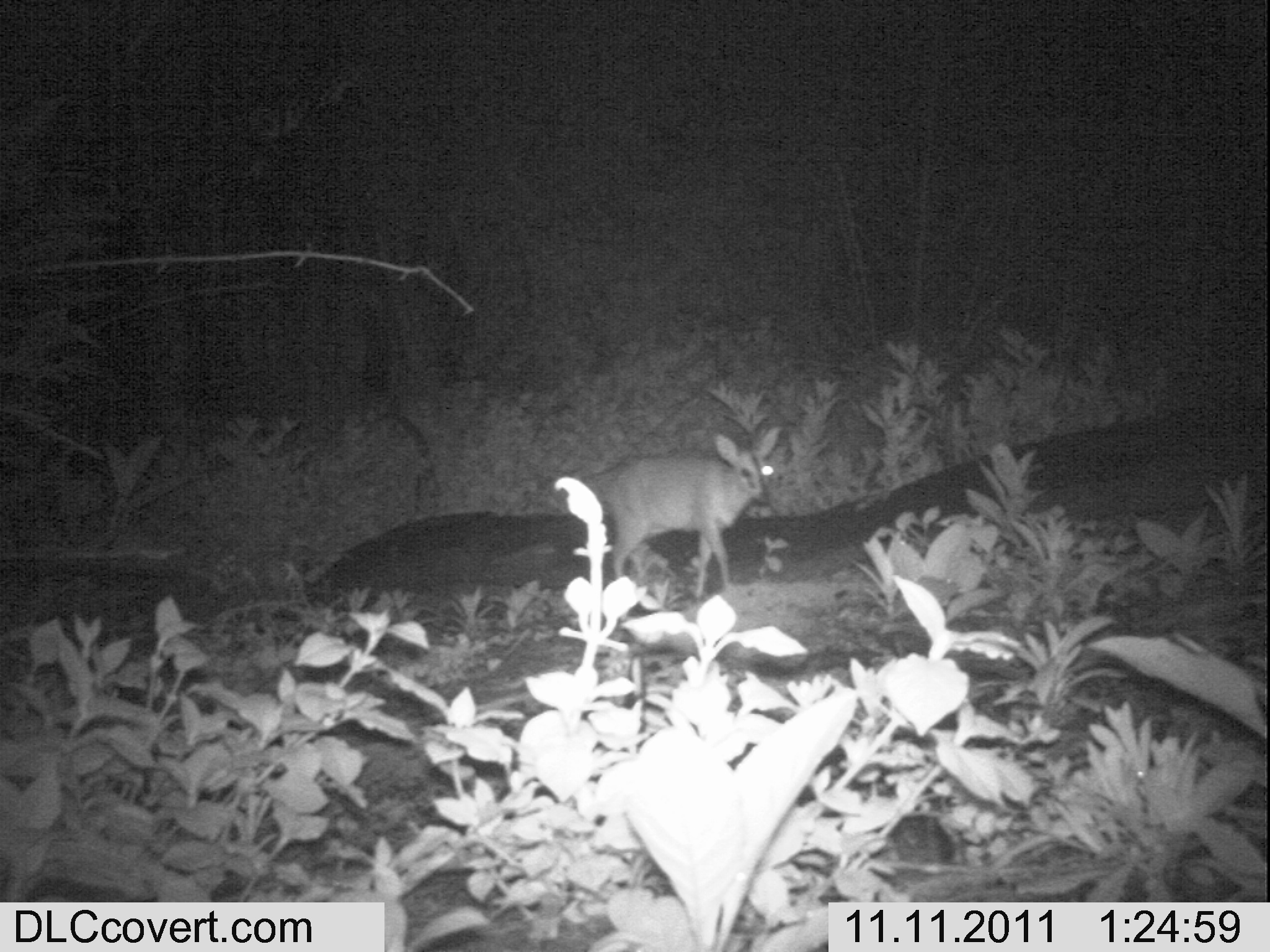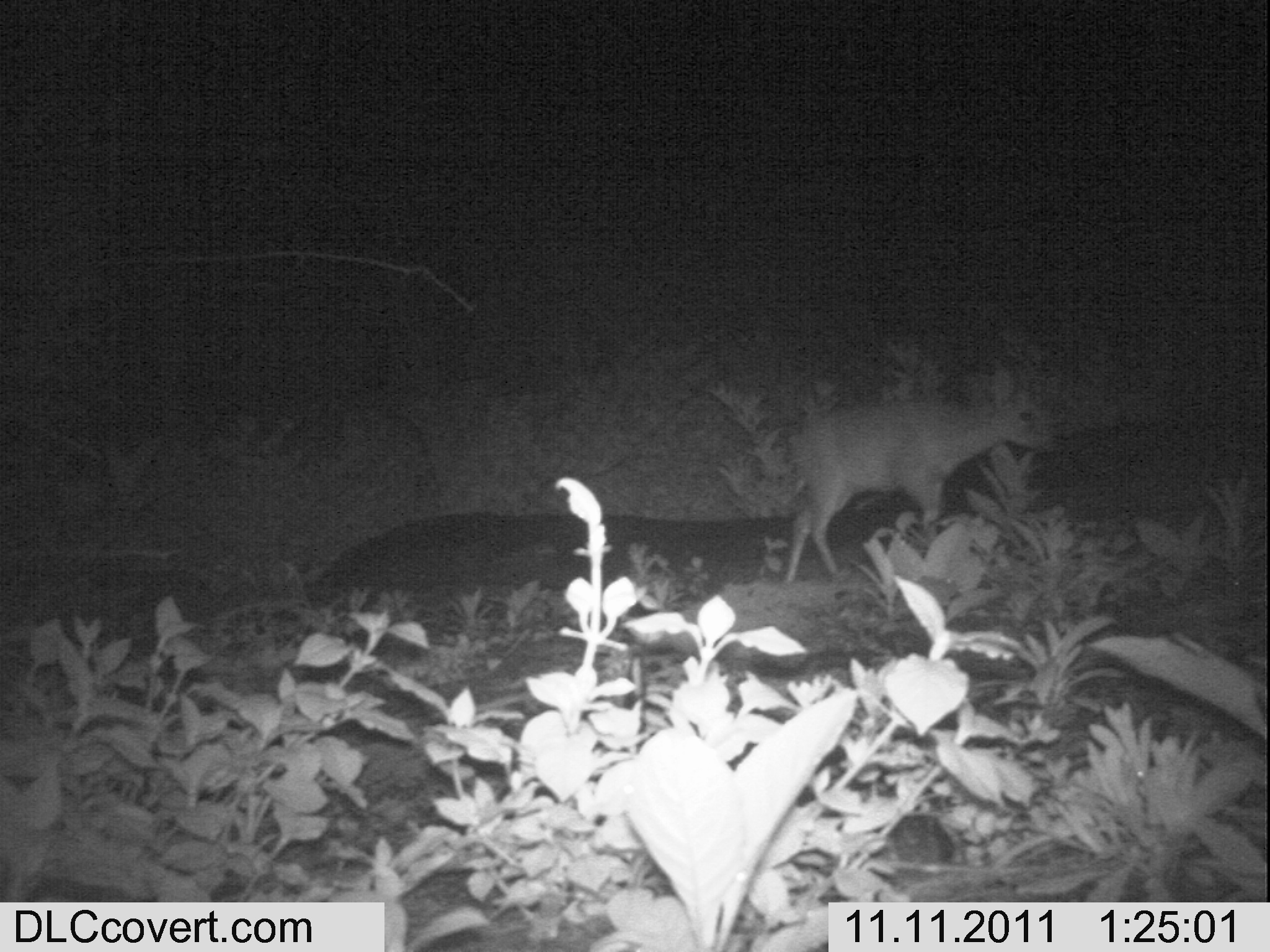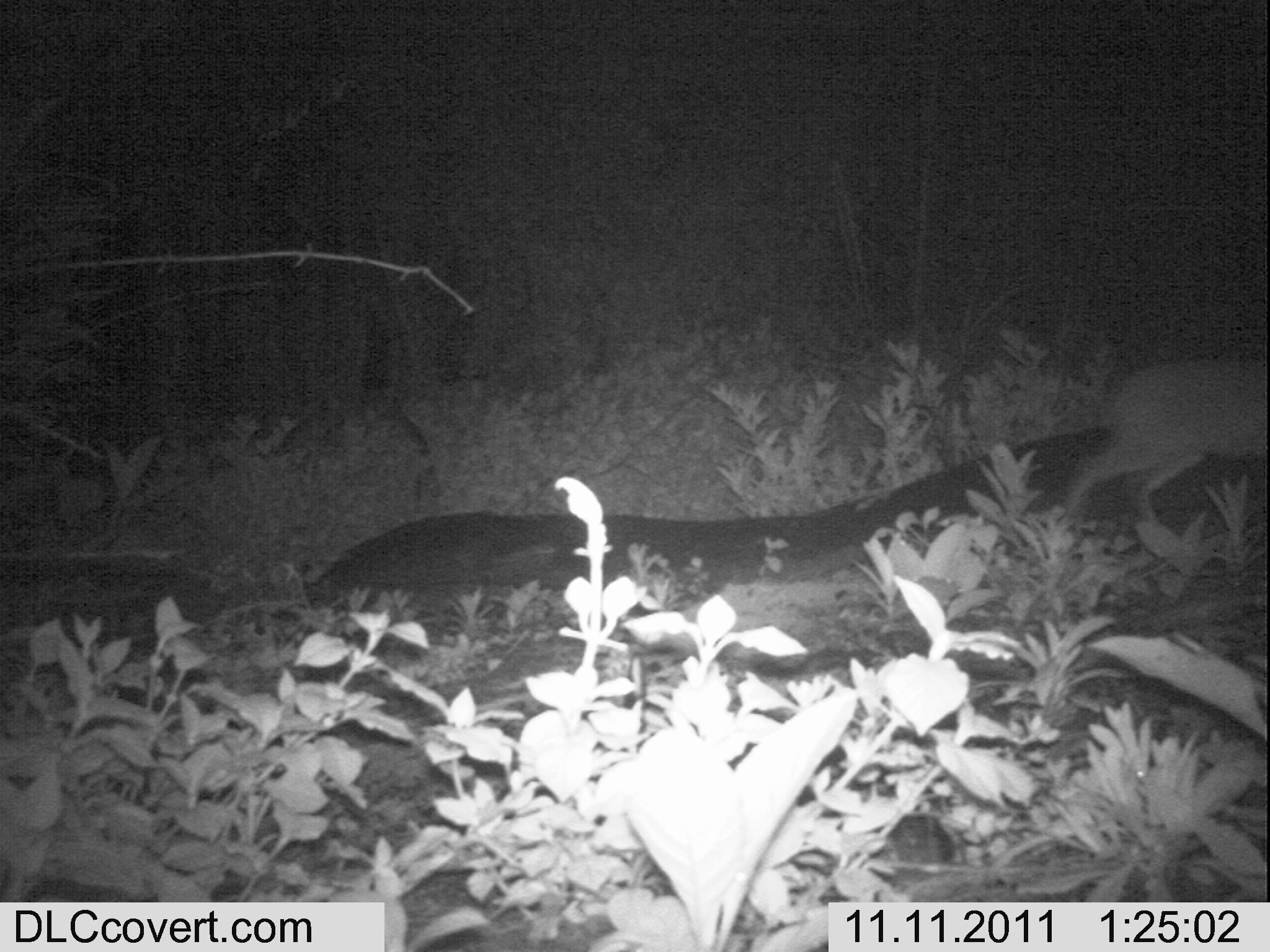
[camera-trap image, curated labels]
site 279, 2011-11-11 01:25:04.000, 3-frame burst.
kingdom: Animalia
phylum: Chordata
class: Mammalia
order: Artiodactyla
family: Bovidae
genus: Sylvicapra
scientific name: Sylvicapra grimmia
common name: bush duiker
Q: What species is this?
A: Sylvicapra grimmia (bush duiker).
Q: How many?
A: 1.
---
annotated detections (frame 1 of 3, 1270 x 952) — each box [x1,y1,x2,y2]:
sylvicapra grimmia: [589,425,785,600]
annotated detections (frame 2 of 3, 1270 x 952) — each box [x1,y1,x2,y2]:
sylvicapra grimmia: [782,365,1063,585]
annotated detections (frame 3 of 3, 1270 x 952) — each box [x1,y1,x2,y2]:
sylvicapra grimmia: [1062,355,1267,524]